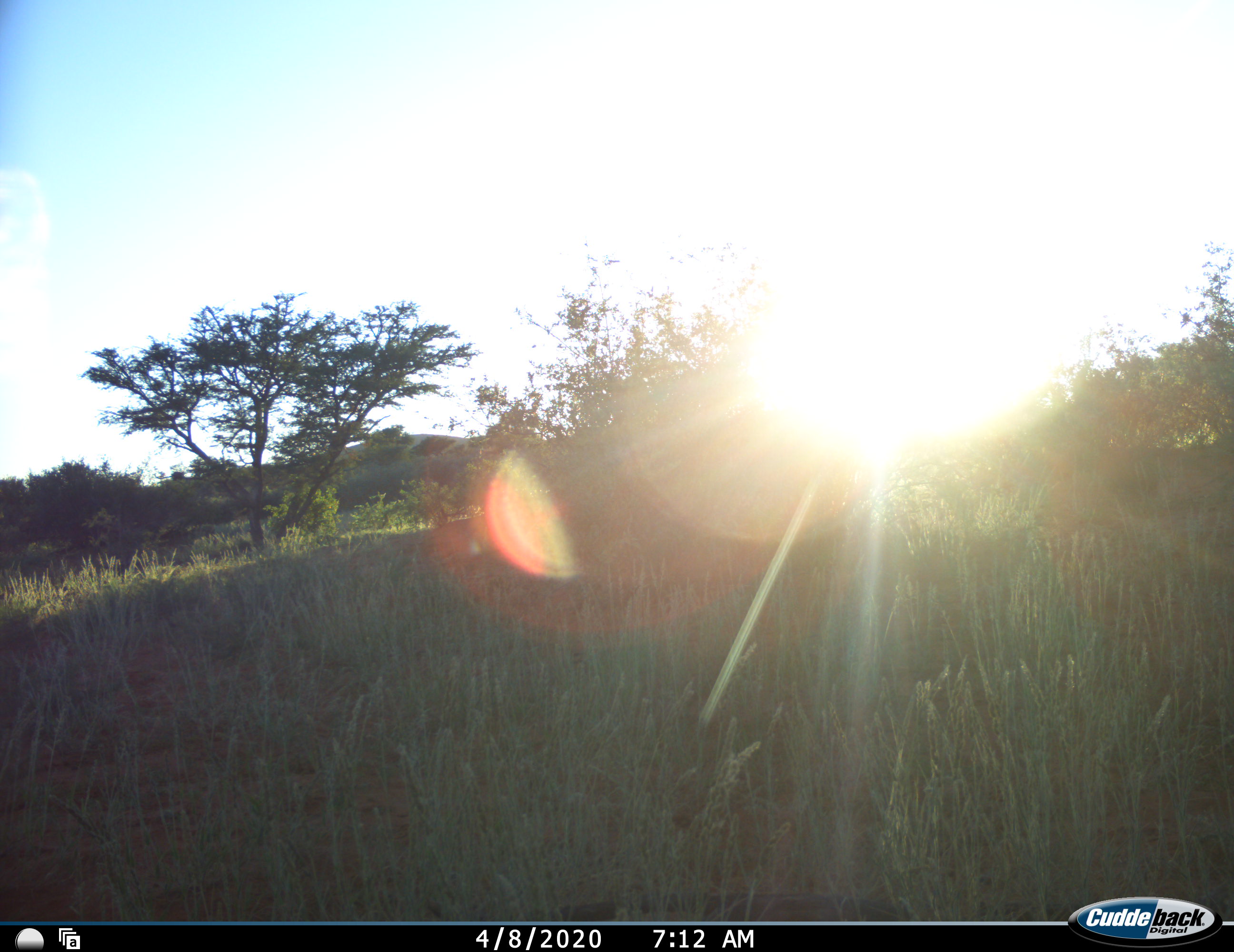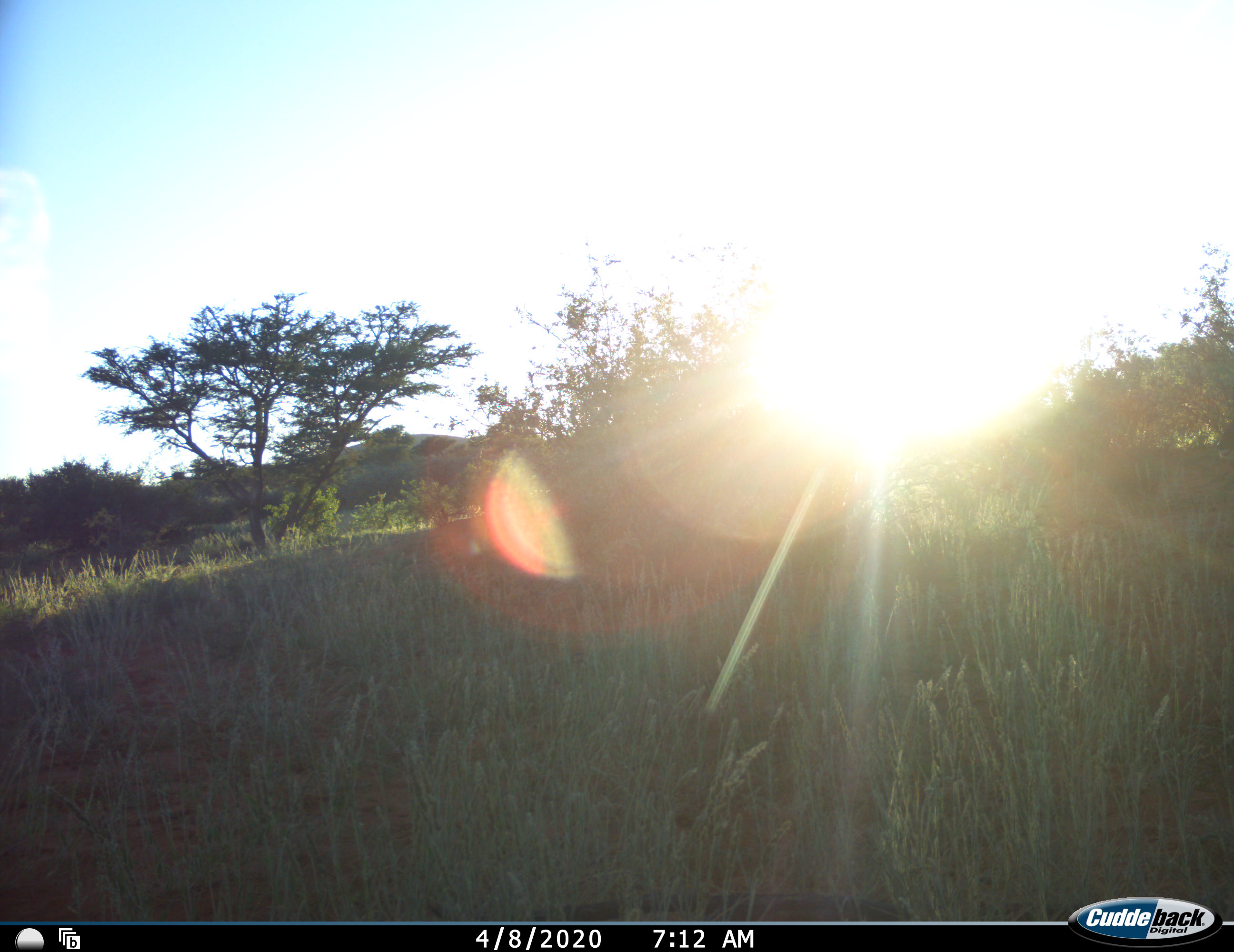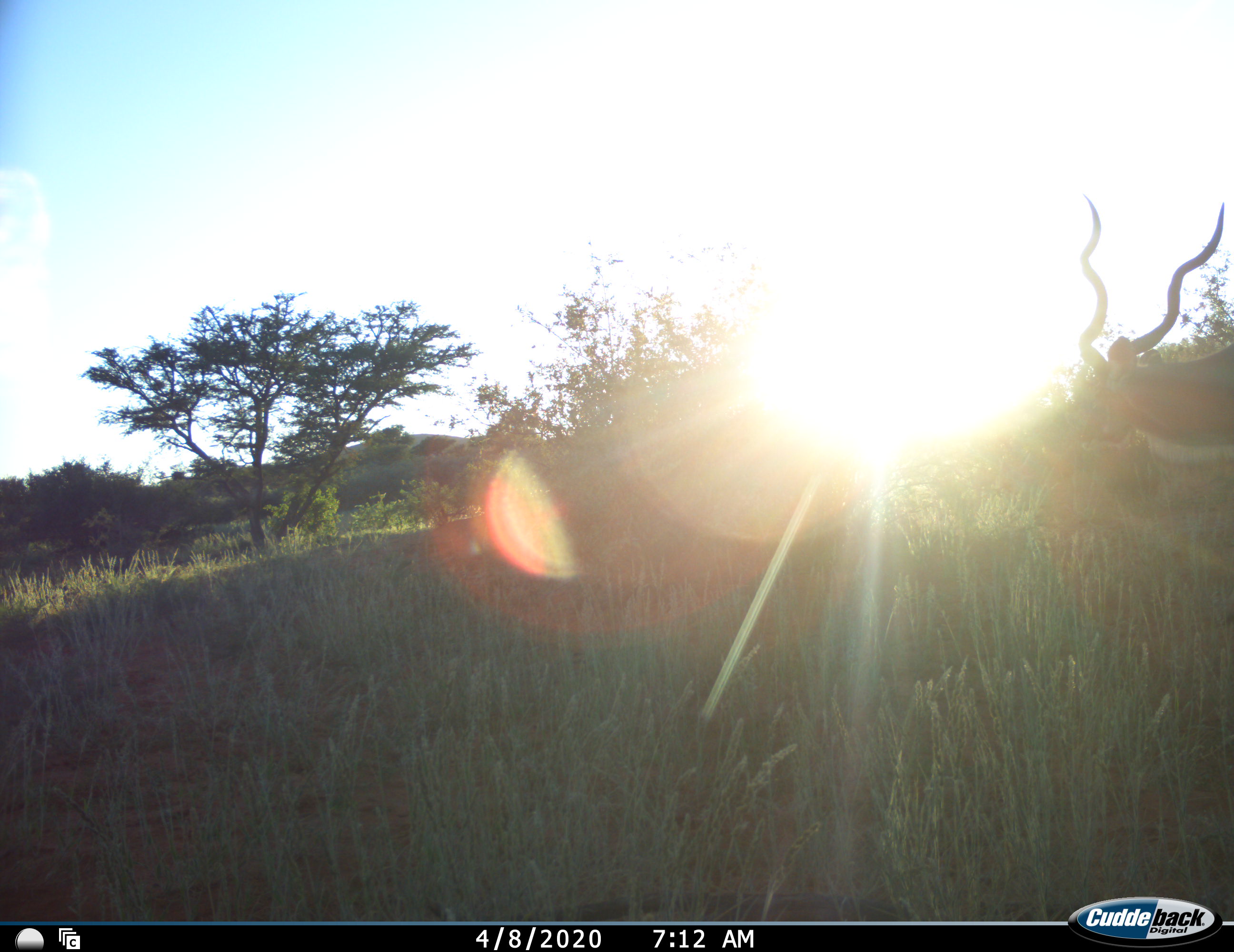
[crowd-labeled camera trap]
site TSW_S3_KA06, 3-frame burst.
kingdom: Animalia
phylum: Chordata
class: Mammalia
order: Artiodactyla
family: Bovidae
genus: Tragelaphus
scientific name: Tragelaphus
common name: kudu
Kudu (Tragelaphus), count 1. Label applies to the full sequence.